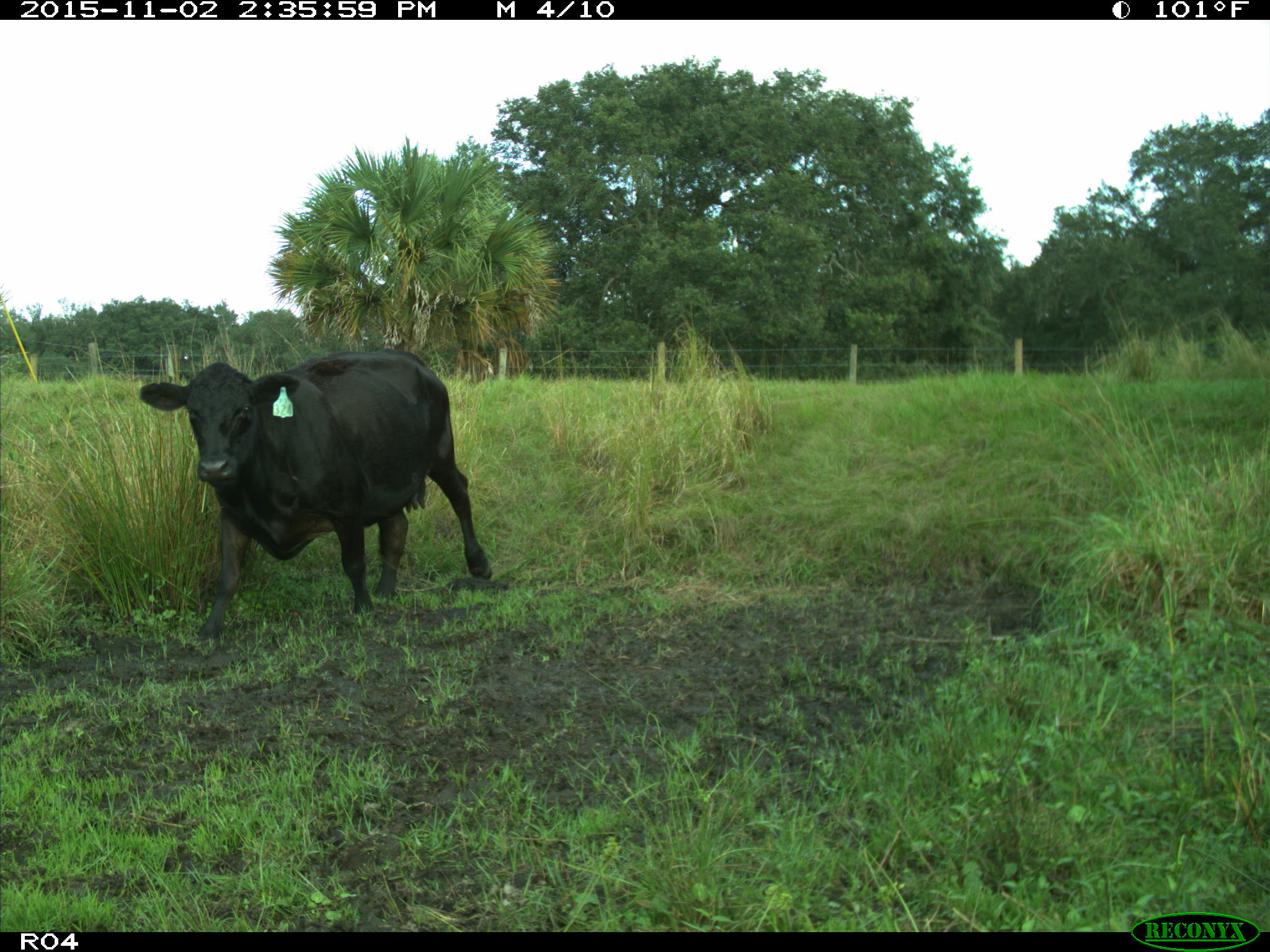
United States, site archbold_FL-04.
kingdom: Animalia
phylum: Chordata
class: Mammalia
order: Artiodactyla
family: Bovidae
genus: Bos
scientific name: Bos taurus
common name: domestic cow